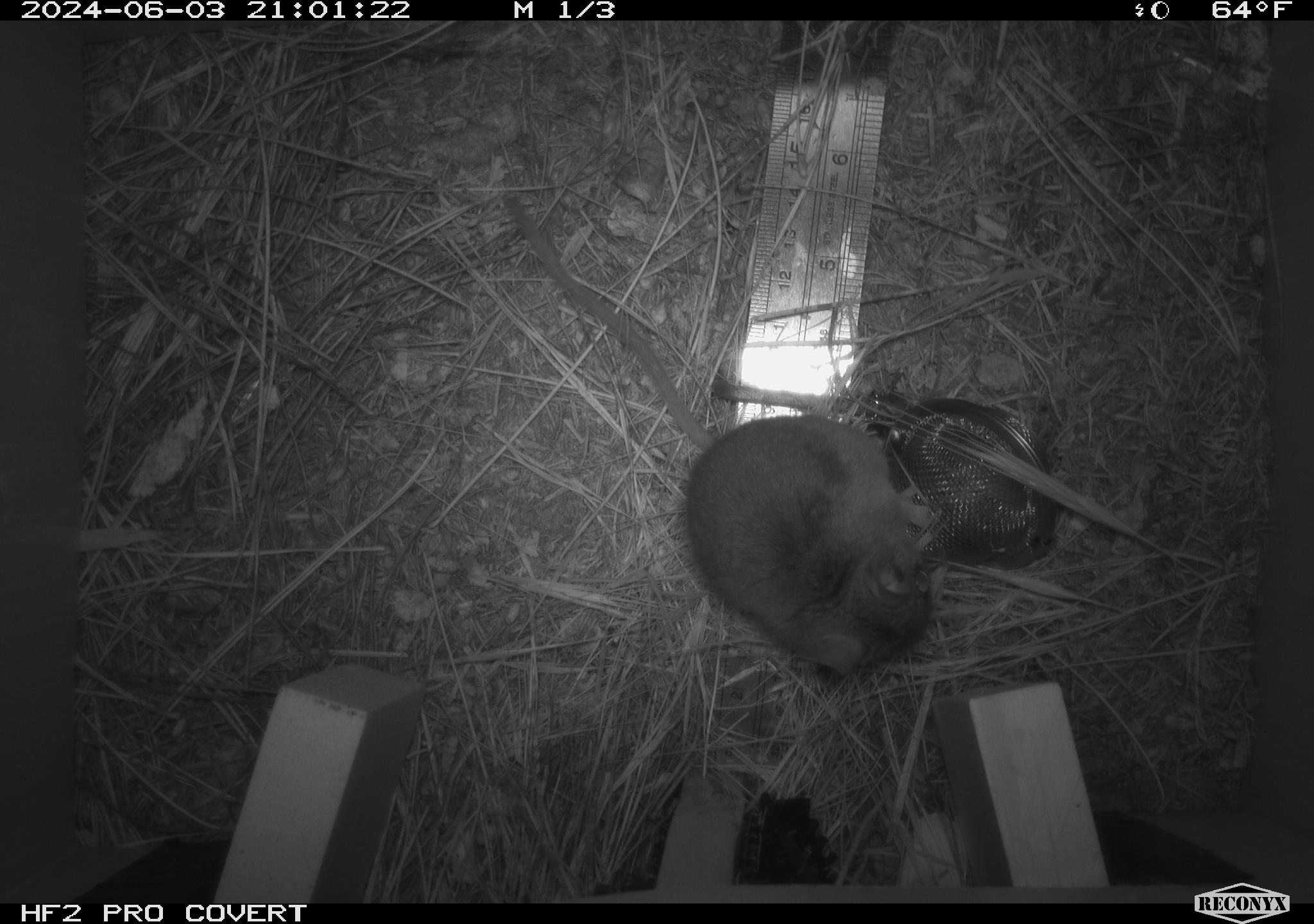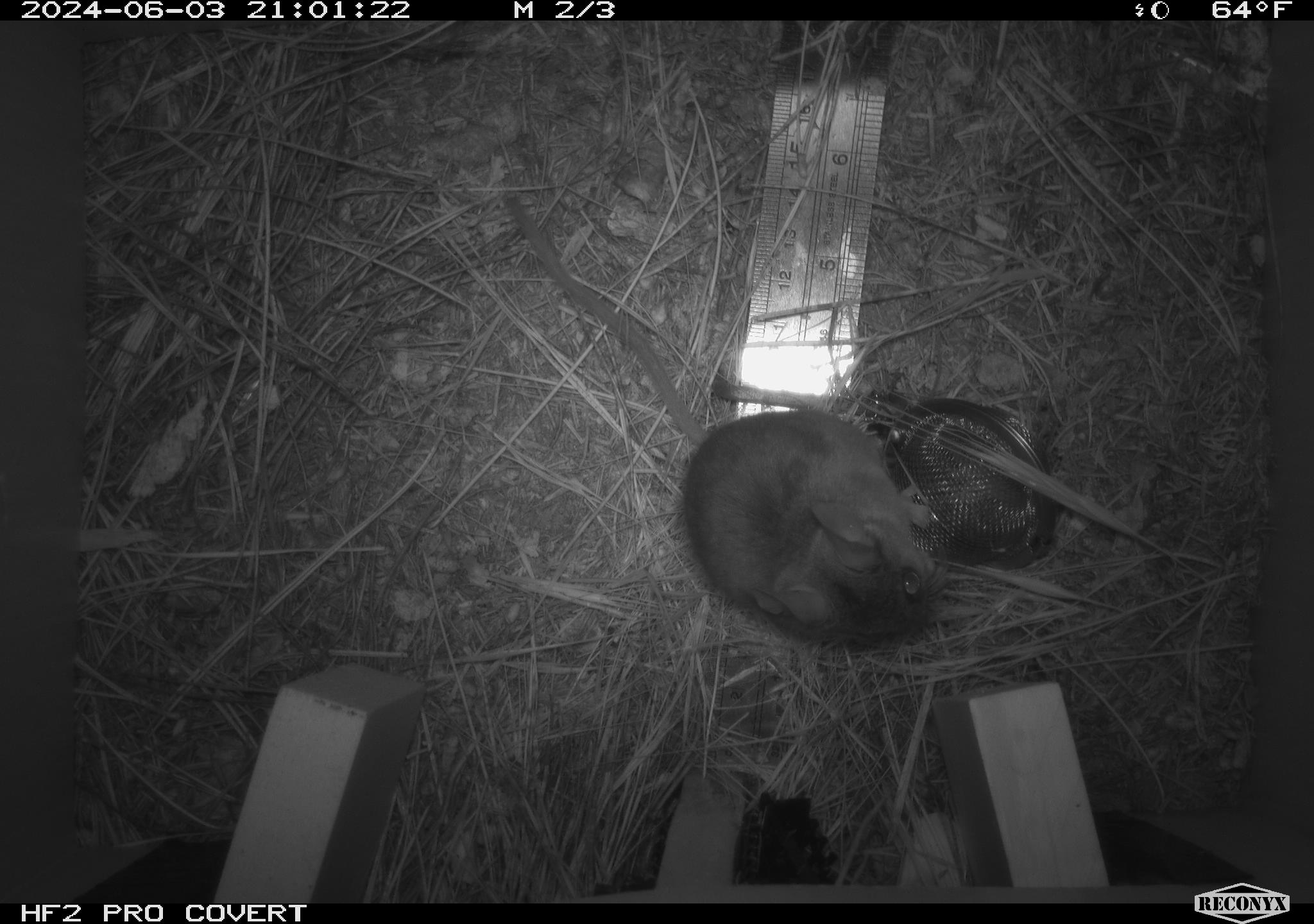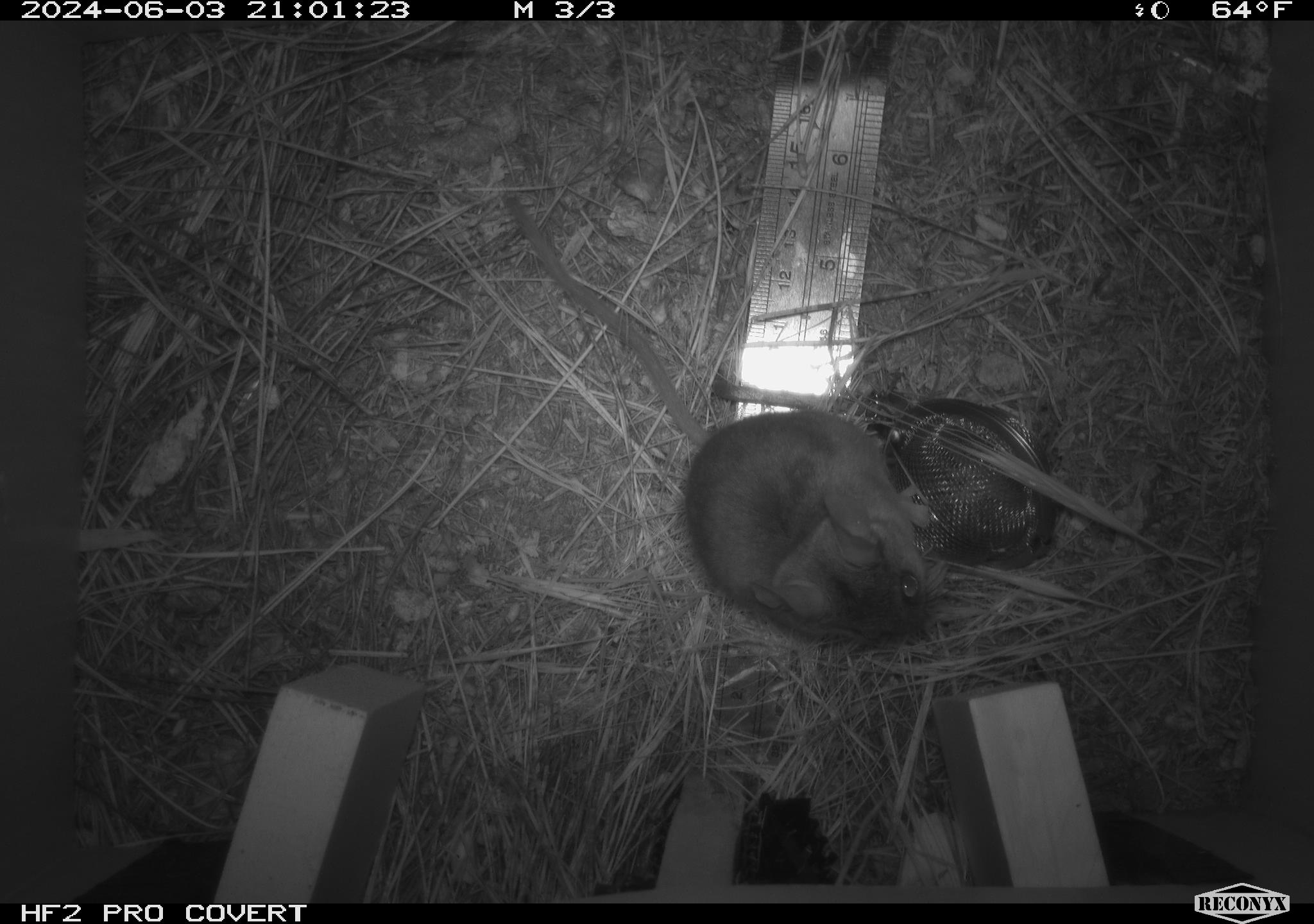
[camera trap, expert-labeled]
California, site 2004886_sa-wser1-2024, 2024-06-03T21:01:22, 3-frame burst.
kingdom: Animalia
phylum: Chordata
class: Mammalia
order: Rodentia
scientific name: Rodentia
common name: mouse species